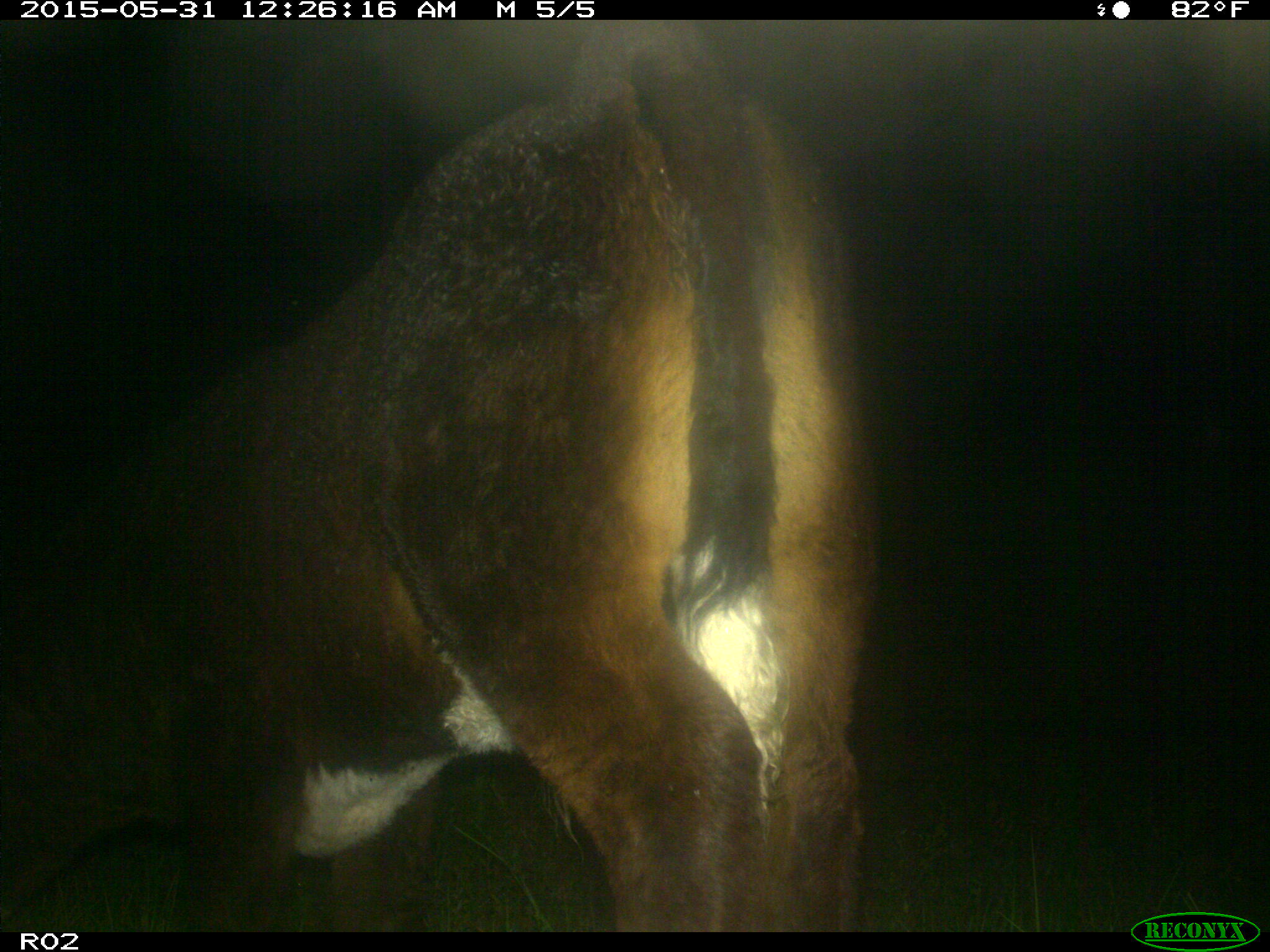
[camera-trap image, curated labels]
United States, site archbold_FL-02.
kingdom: Animalia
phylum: Chordata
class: Mammalia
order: Artiodactyla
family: Bovidae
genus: Bos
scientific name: Bos taurus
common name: domestic cow